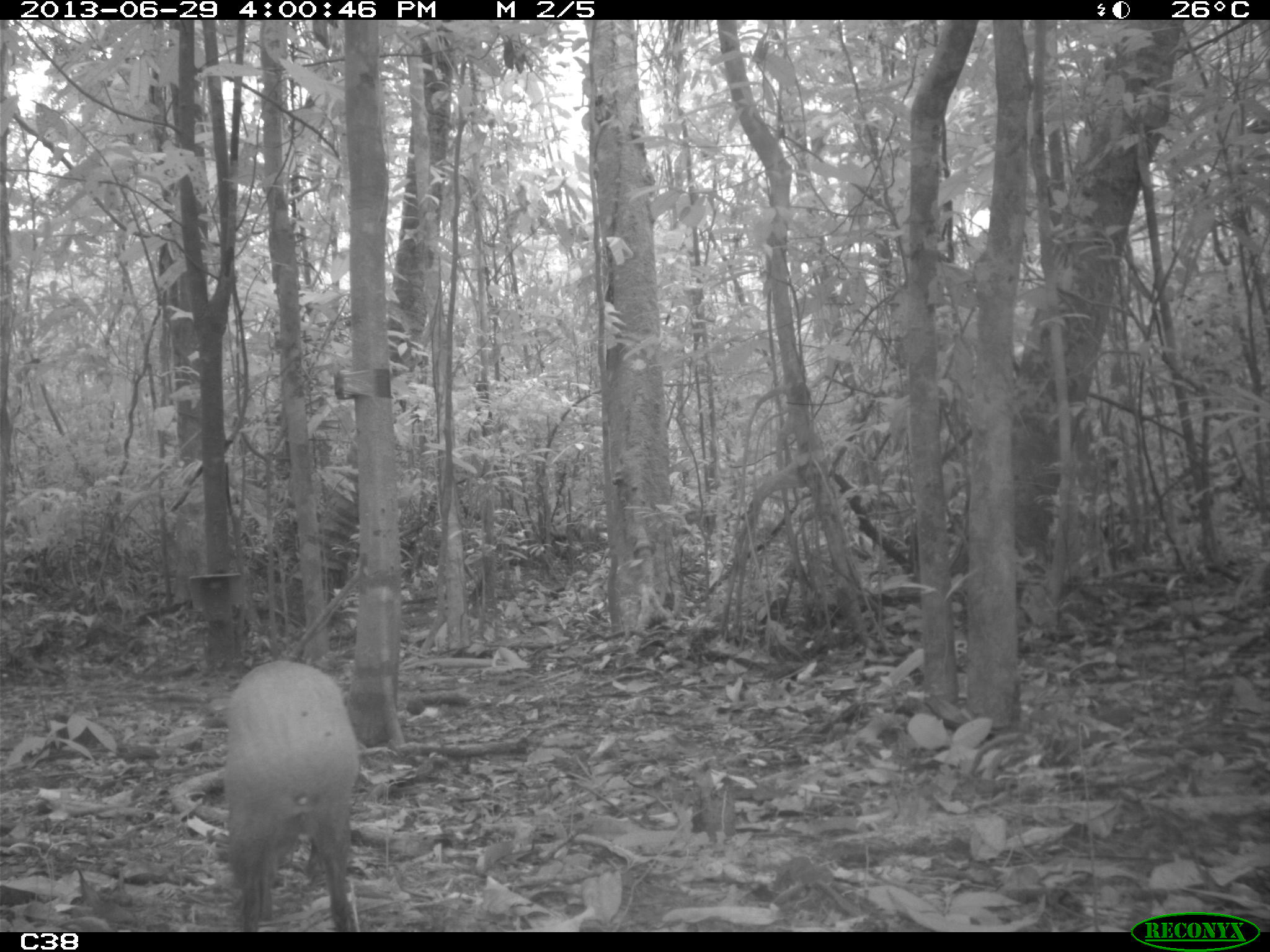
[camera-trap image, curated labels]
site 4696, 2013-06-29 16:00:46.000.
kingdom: Animalia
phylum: Chordata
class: Mammalia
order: Rodentia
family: Dasyproctidae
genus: Dasyprocta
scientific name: Dasyprocta leporina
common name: red-rumped agouti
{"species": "Dasyprocta leporina (red-rumped agouti)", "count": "1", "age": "adult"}